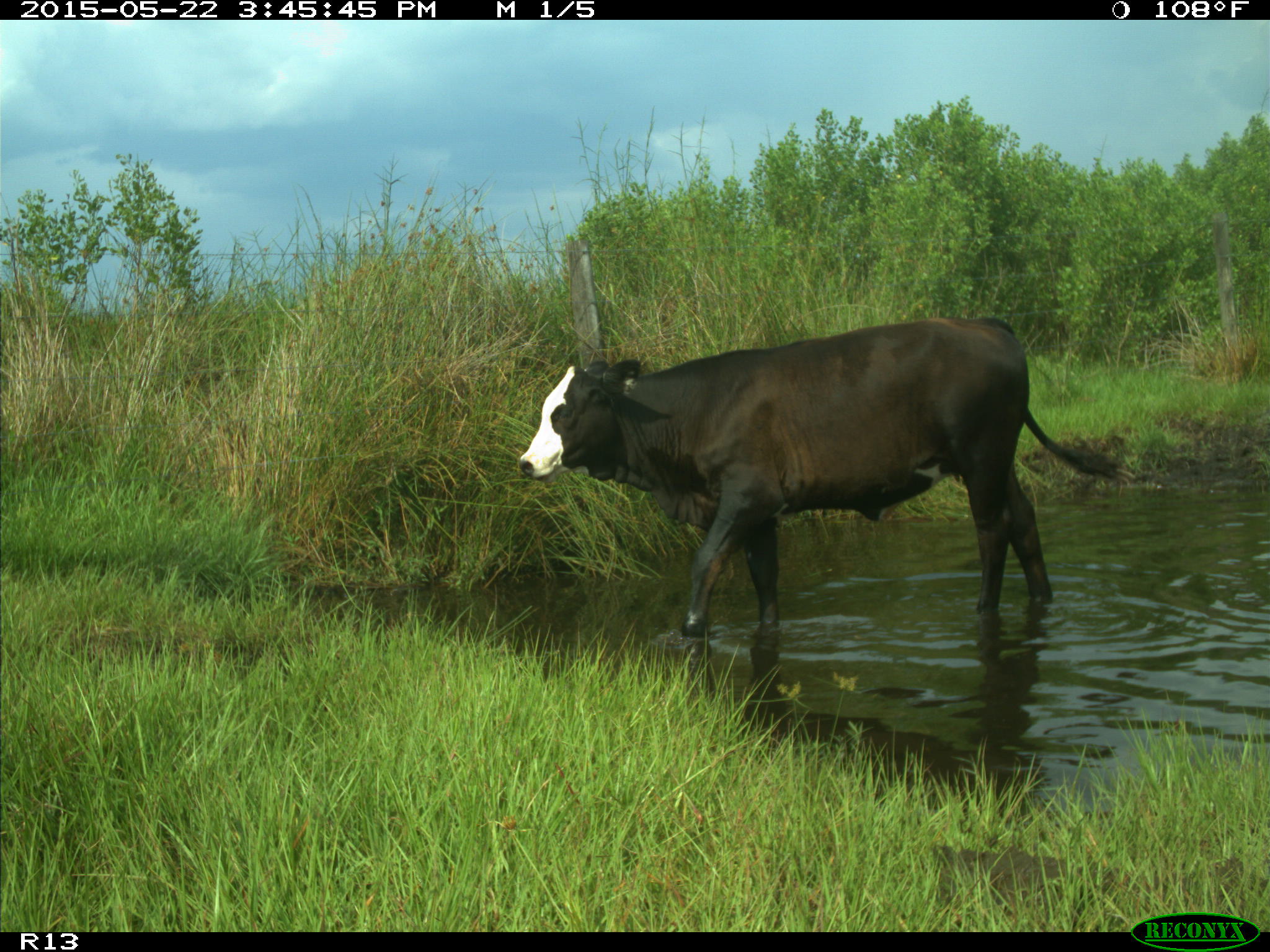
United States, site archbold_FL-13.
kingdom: Animalia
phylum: Chordata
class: Mammalia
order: Artiodactyla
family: Bovidae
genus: Bos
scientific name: Bos taurus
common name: domestic cow